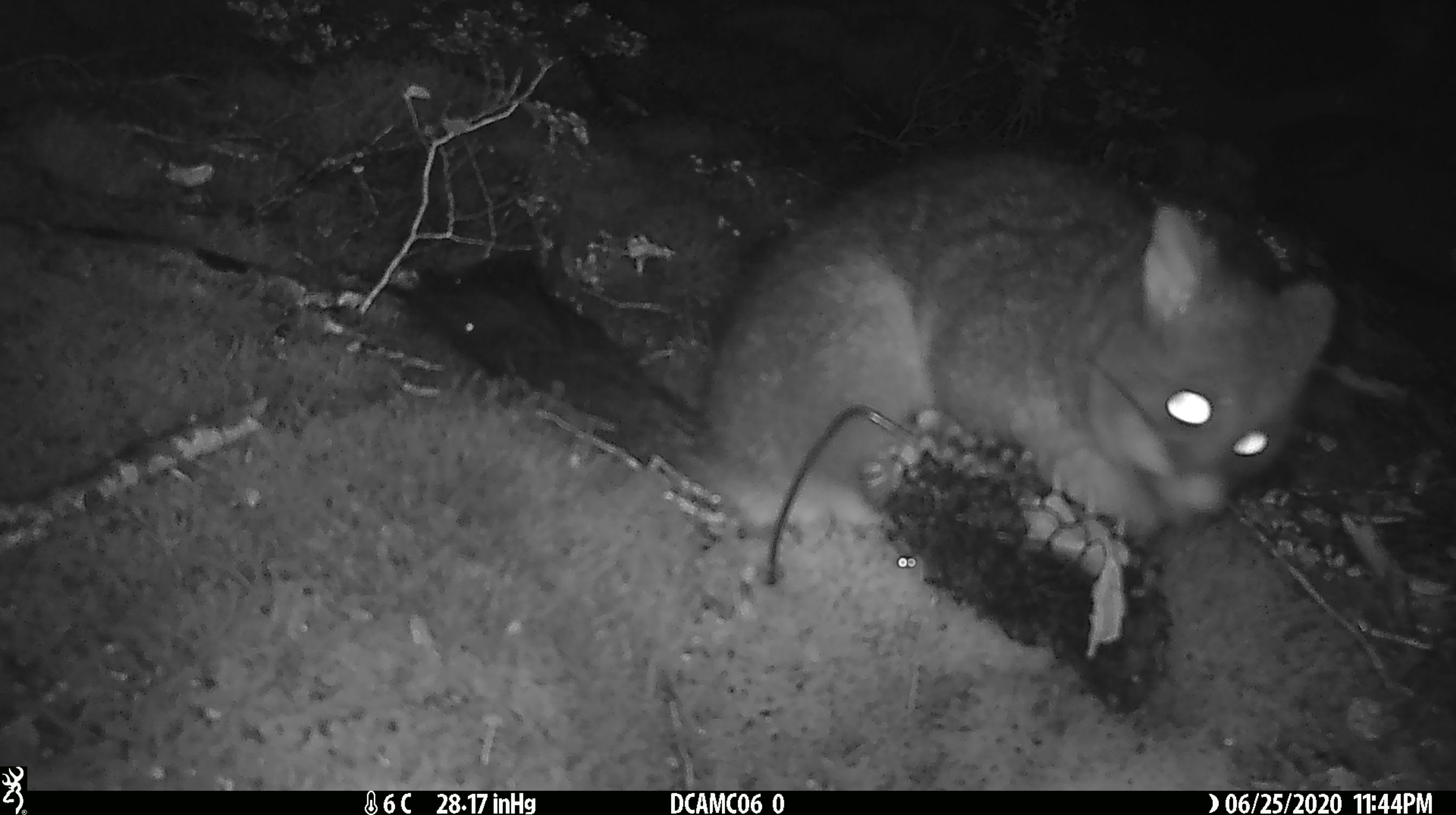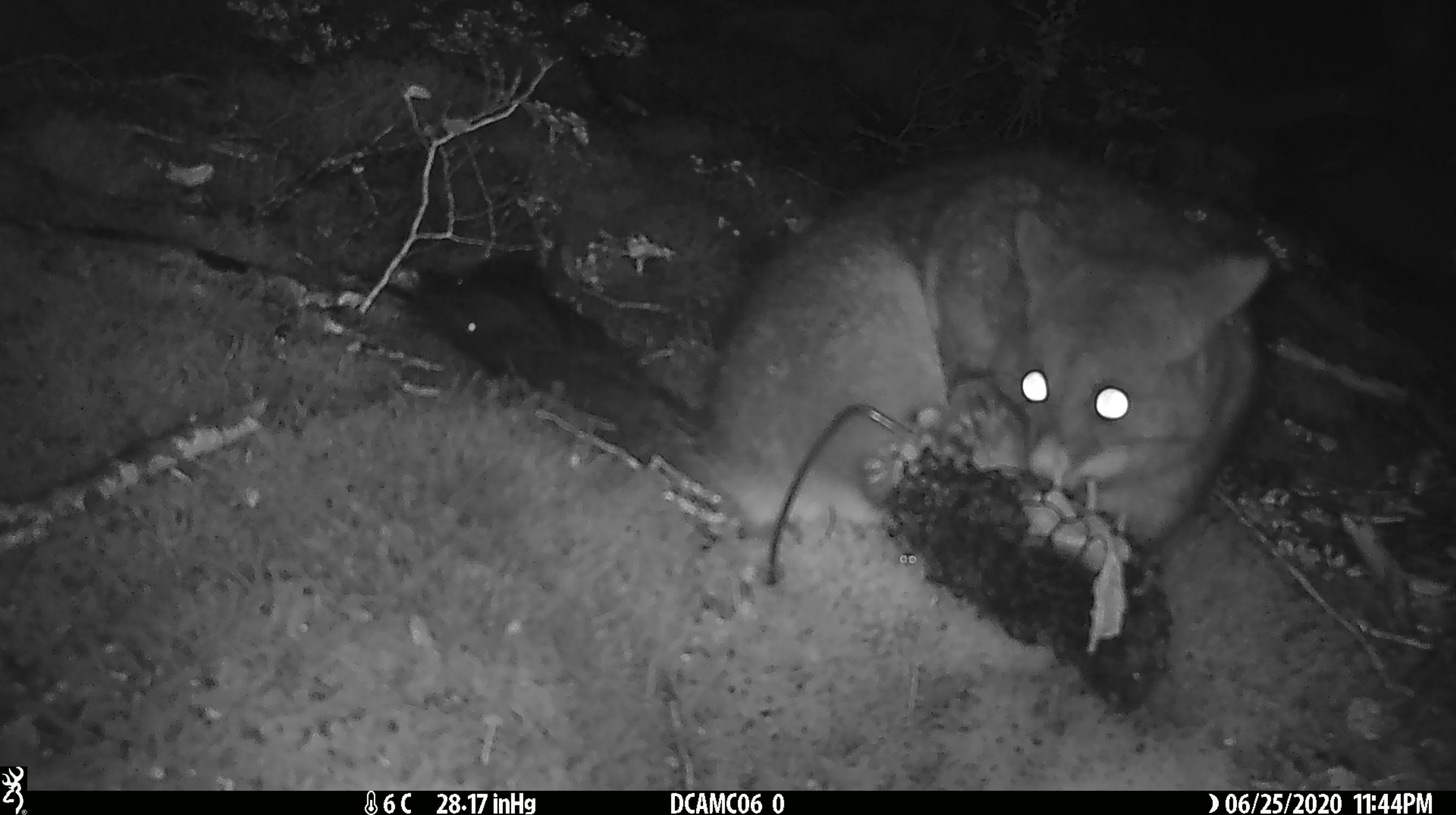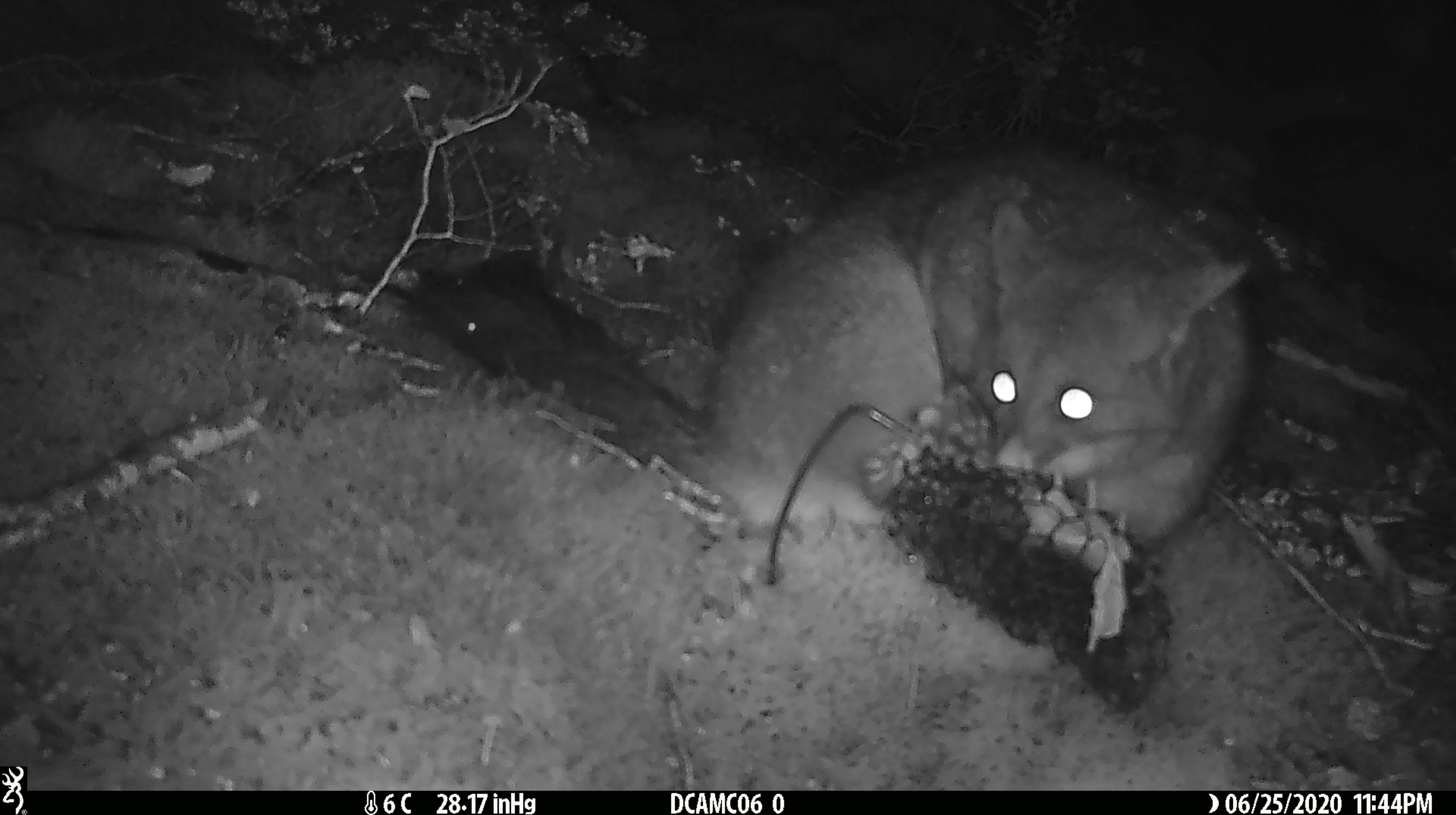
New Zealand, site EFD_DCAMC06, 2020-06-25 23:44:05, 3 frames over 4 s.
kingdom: Animalia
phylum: Chordata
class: Mammalia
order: Diprotodontia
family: Phalangeridae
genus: Trichosurus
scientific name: Trichosurus vulpecula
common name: common brushtail possum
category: possum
Possum (common brushtail possum) (Trichosurus vulpecula).